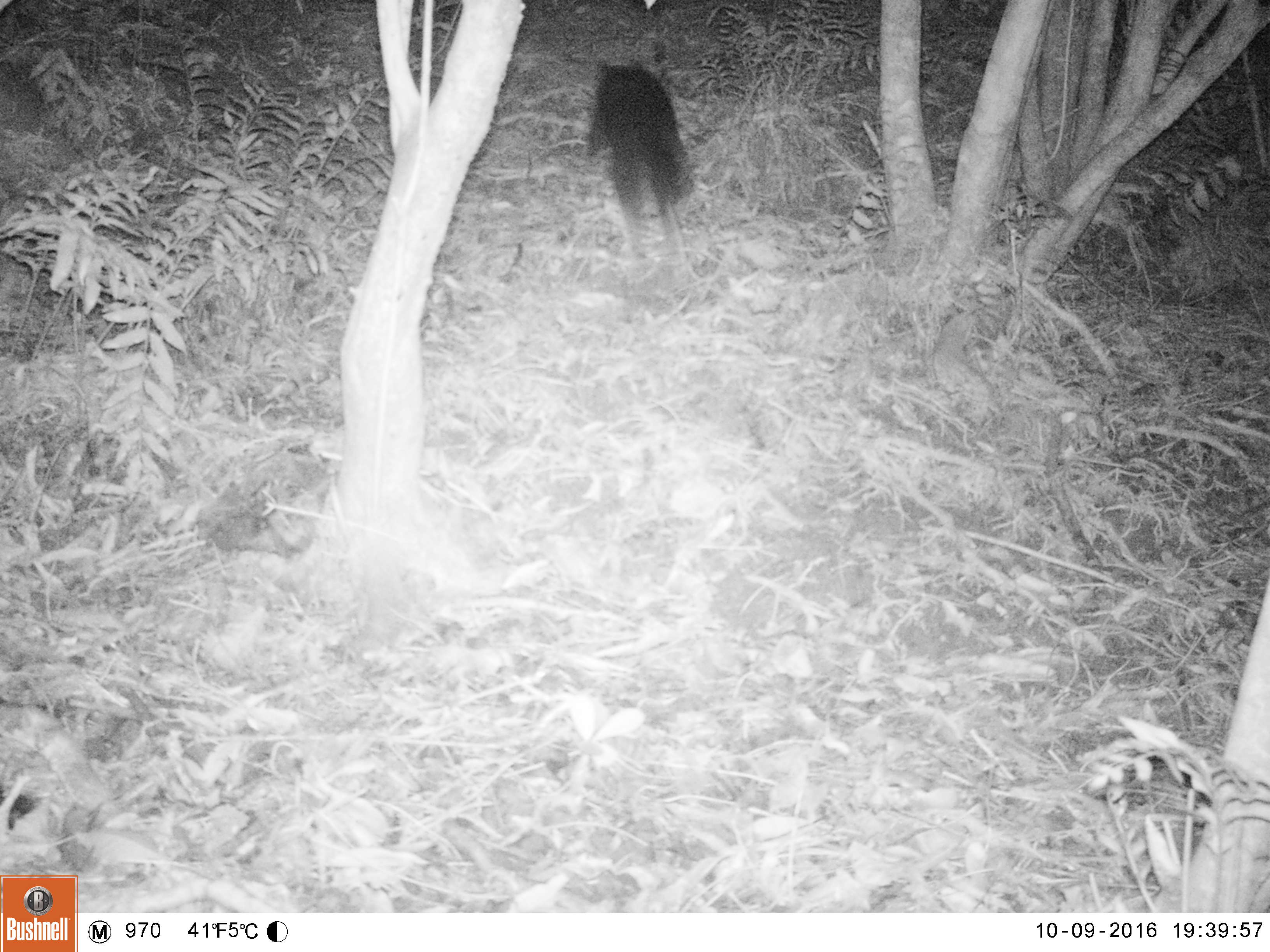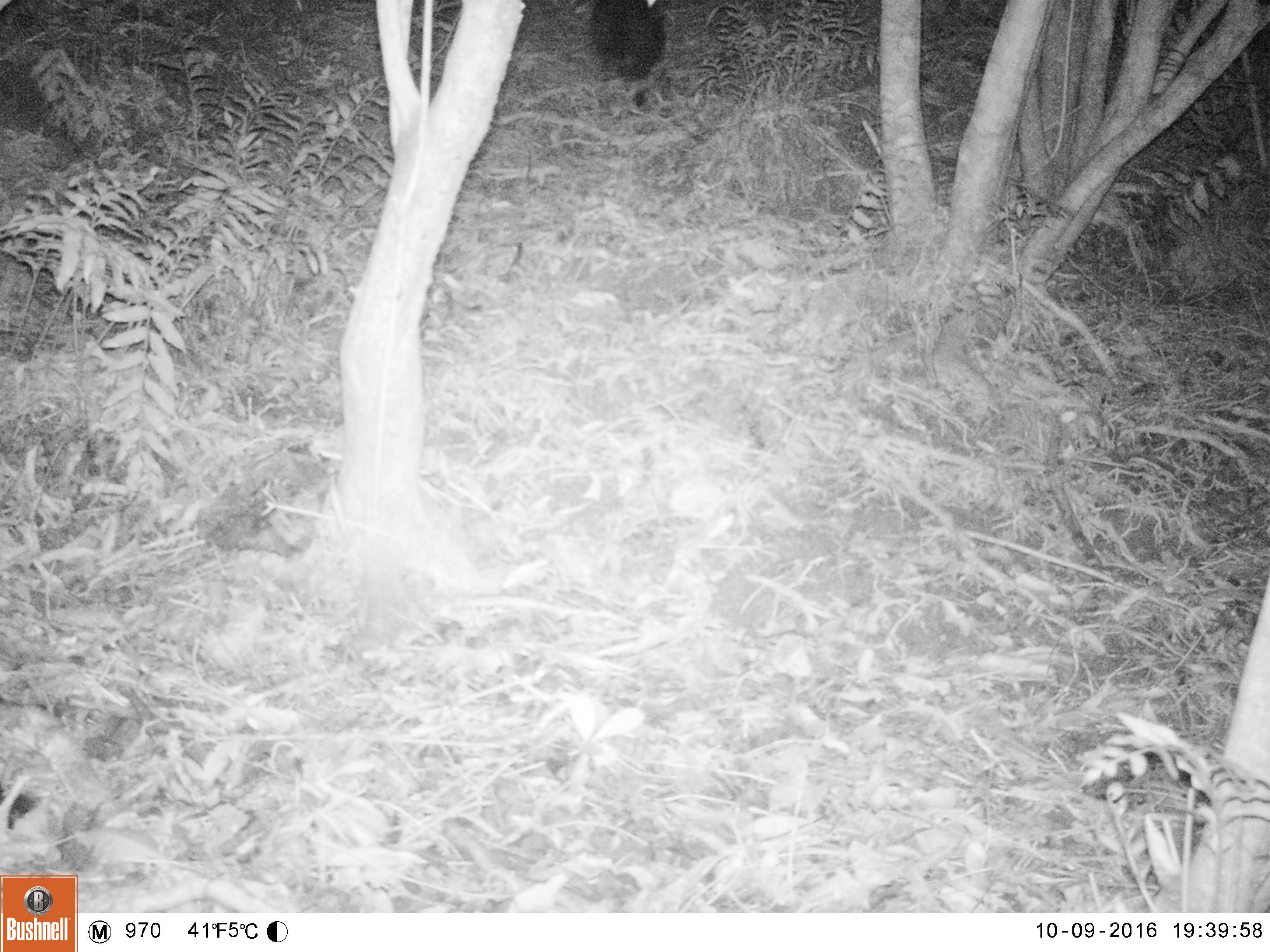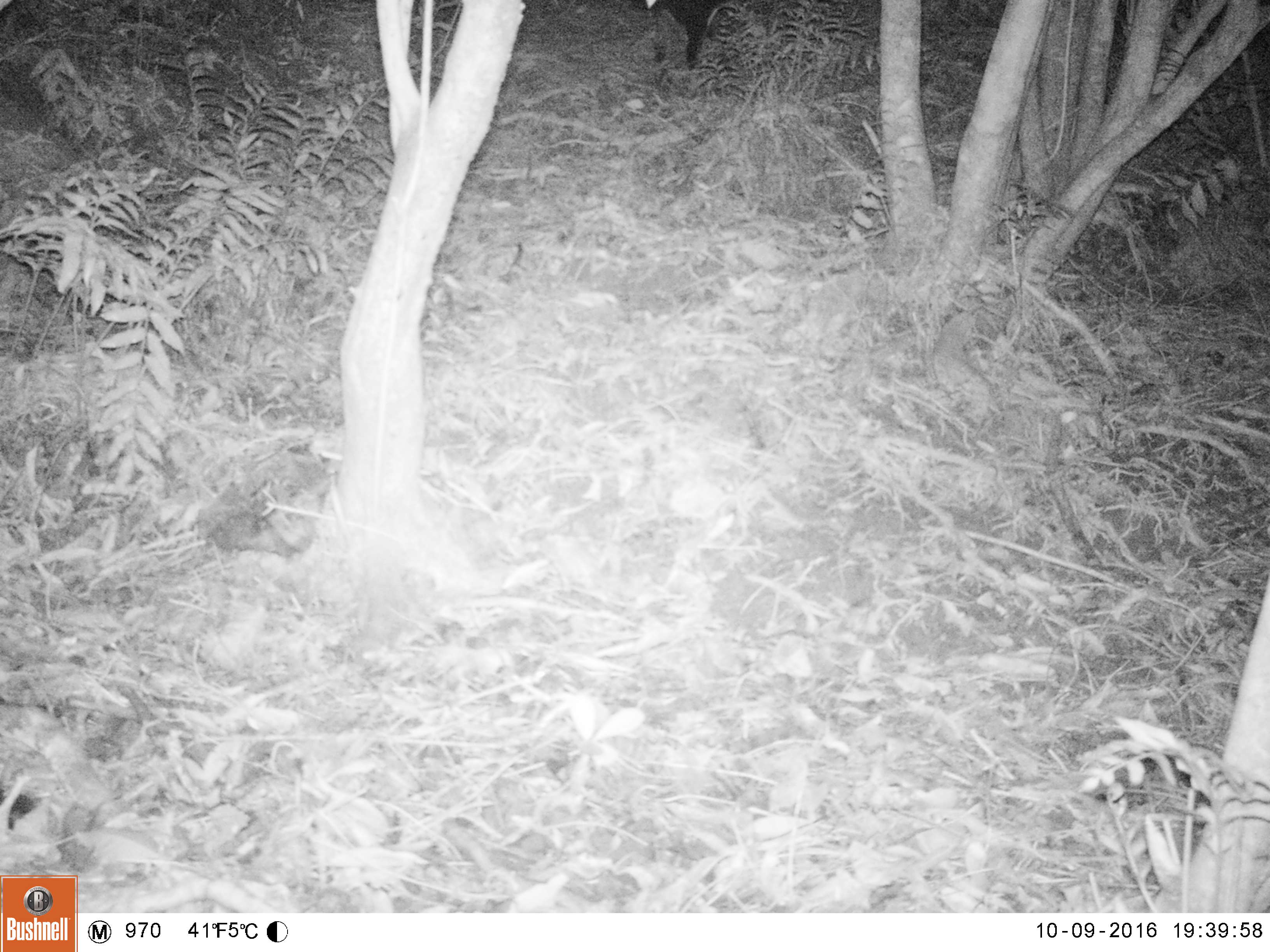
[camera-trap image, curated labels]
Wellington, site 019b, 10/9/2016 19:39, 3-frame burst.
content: unidentified animal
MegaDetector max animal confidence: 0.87